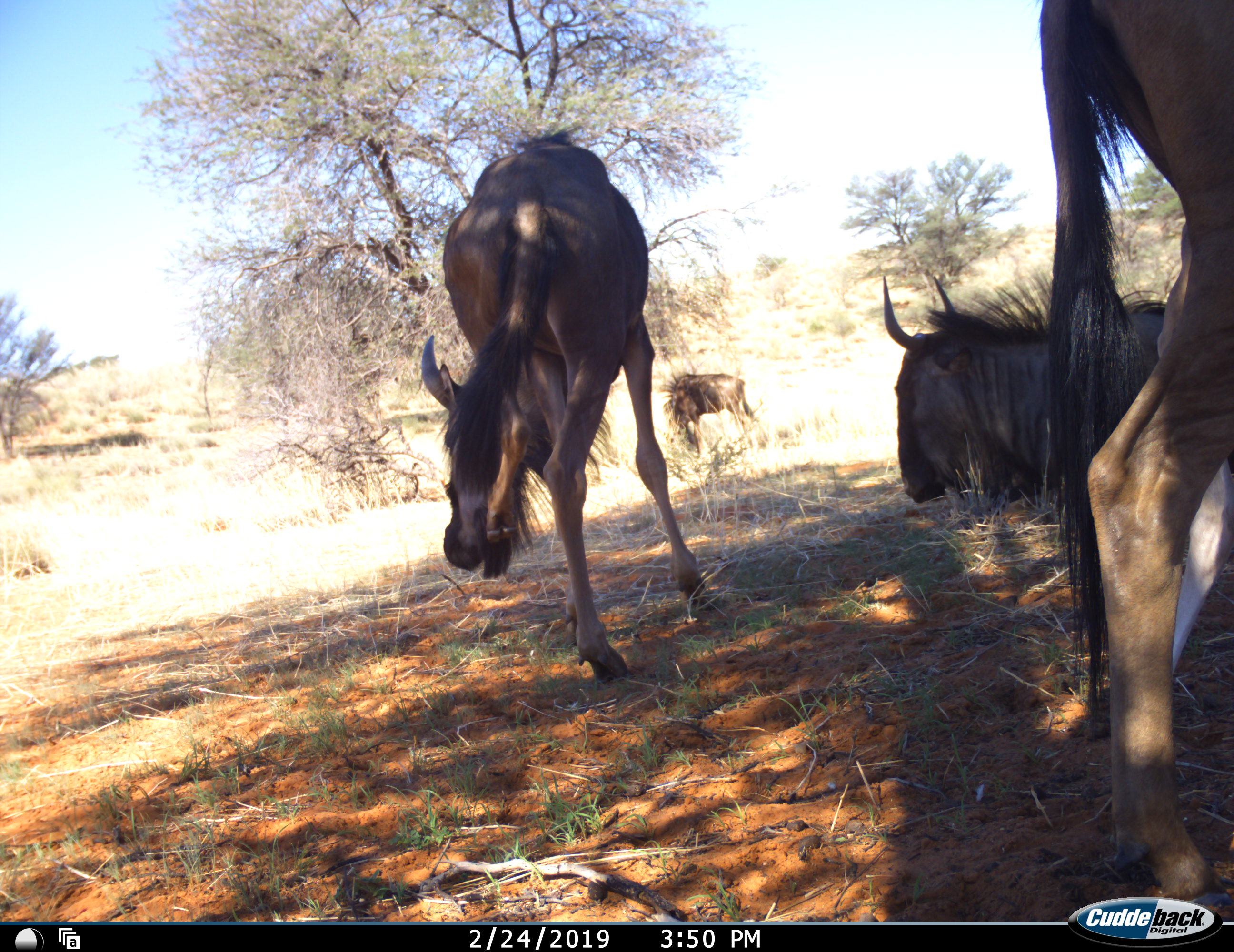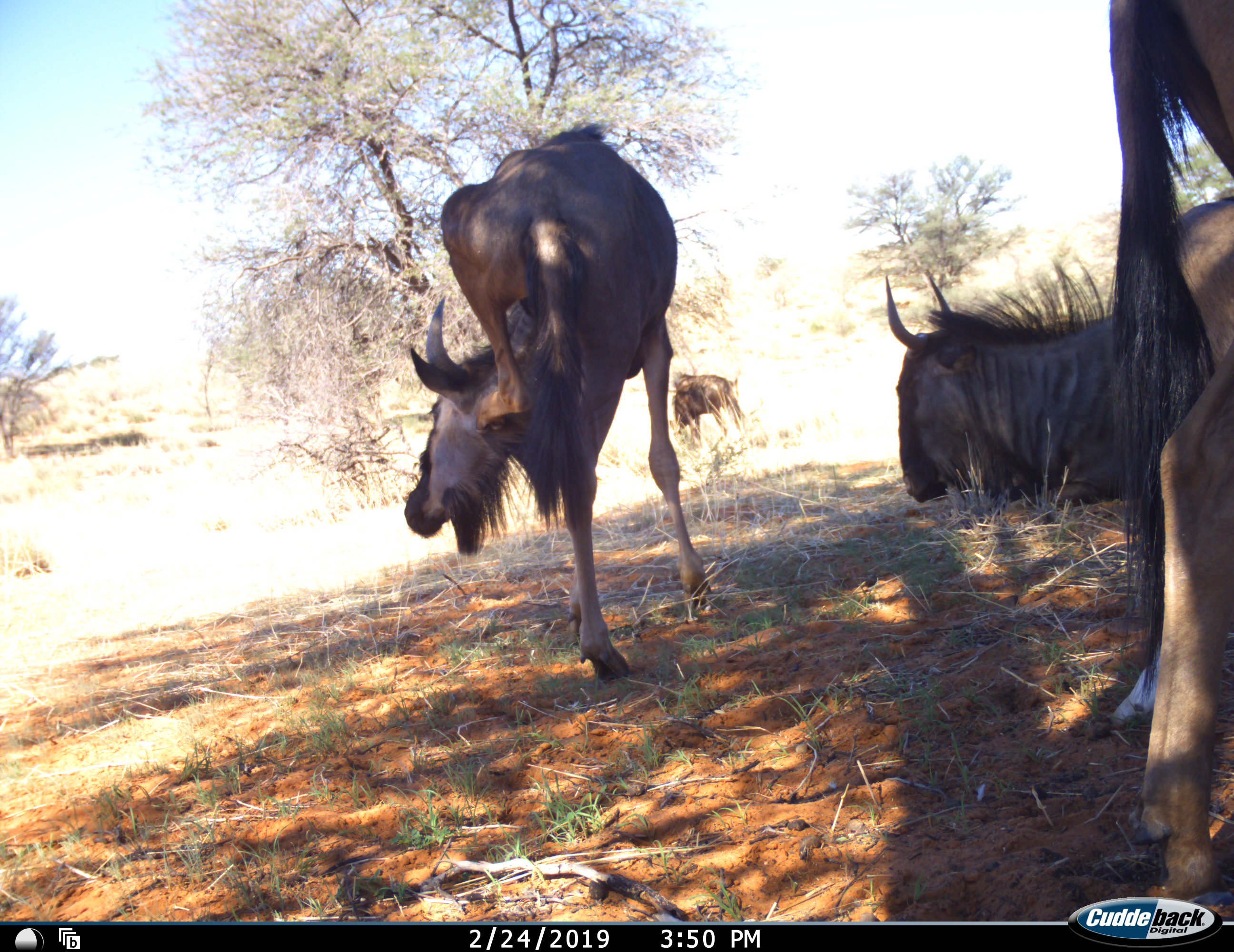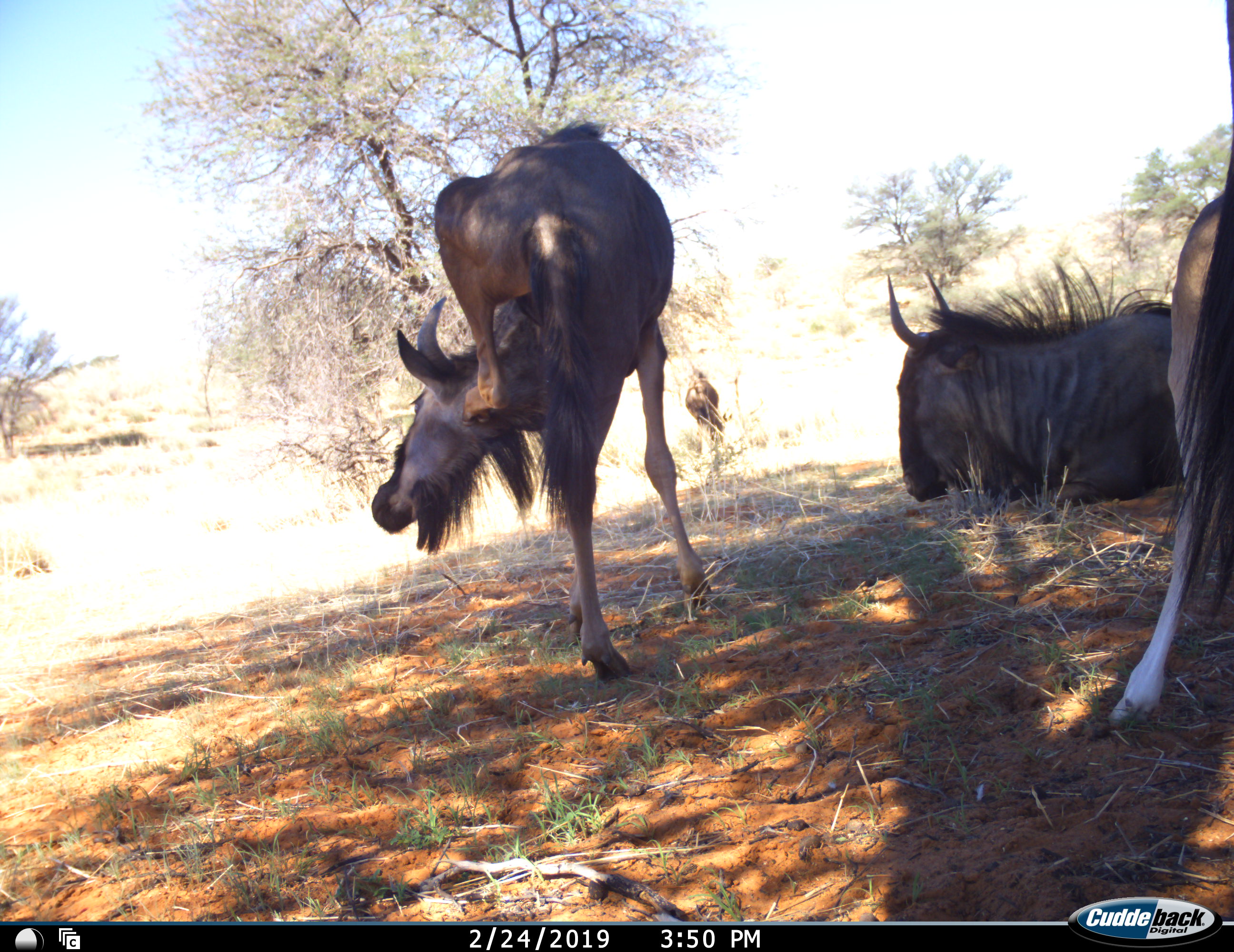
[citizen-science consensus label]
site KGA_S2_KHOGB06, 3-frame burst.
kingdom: Animalia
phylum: Chordata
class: Mammalia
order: Artiodactyla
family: Bovidae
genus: Connochaetes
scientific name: Connochaetes taurinus taurinus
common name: blue wildebeest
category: wildebeestblue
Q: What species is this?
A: Wildebeestblue (blue wildebeest) (Connochaetes taurinus taurinus).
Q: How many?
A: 4.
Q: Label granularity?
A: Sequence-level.